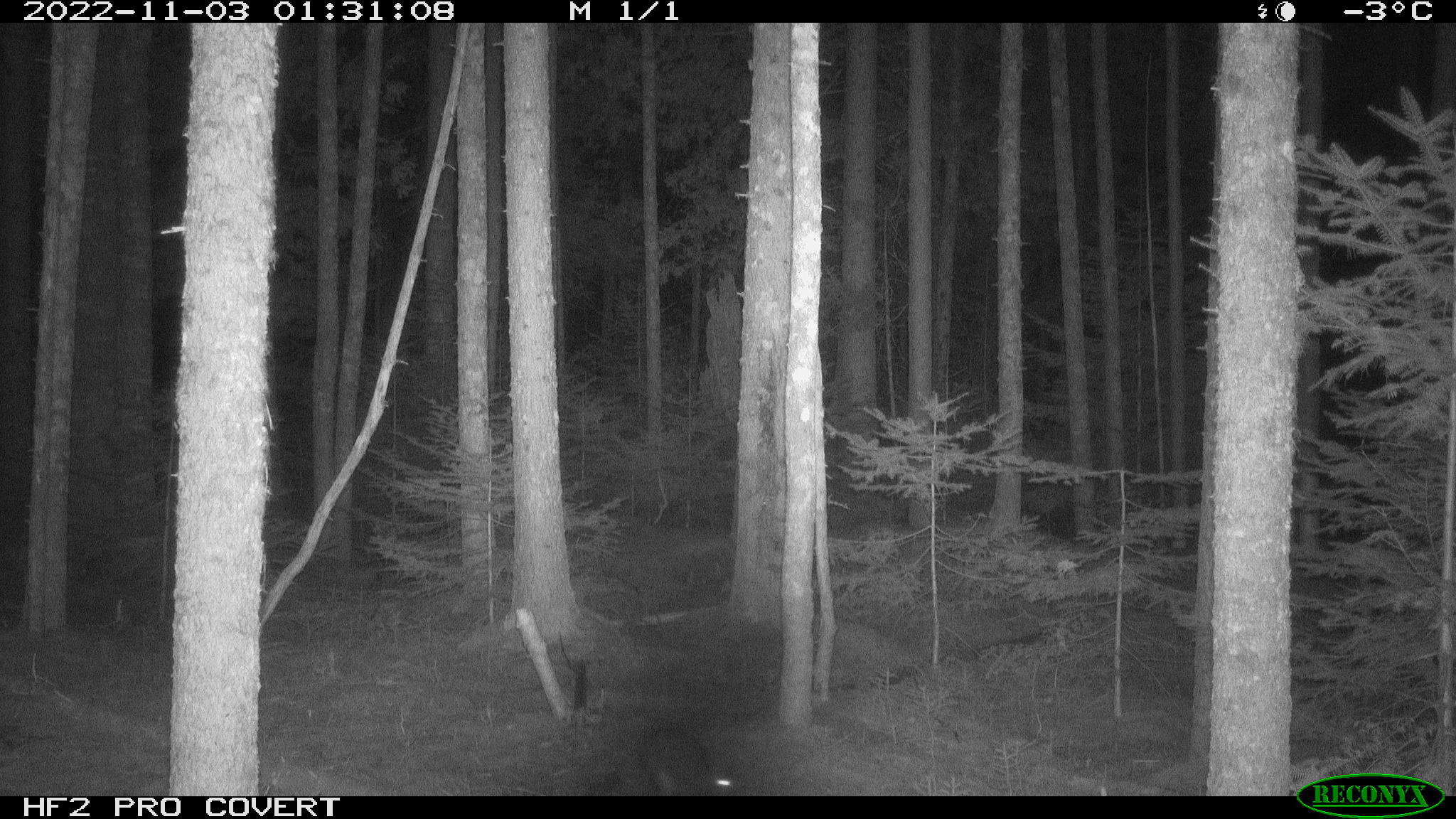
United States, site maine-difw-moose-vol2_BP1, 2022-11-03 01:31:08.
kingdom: Animalia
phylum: Chordata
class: Mammalia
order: Lagomorpha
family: Leporidae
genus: Lepus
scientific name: Lepus americanus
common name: snowshoe hare